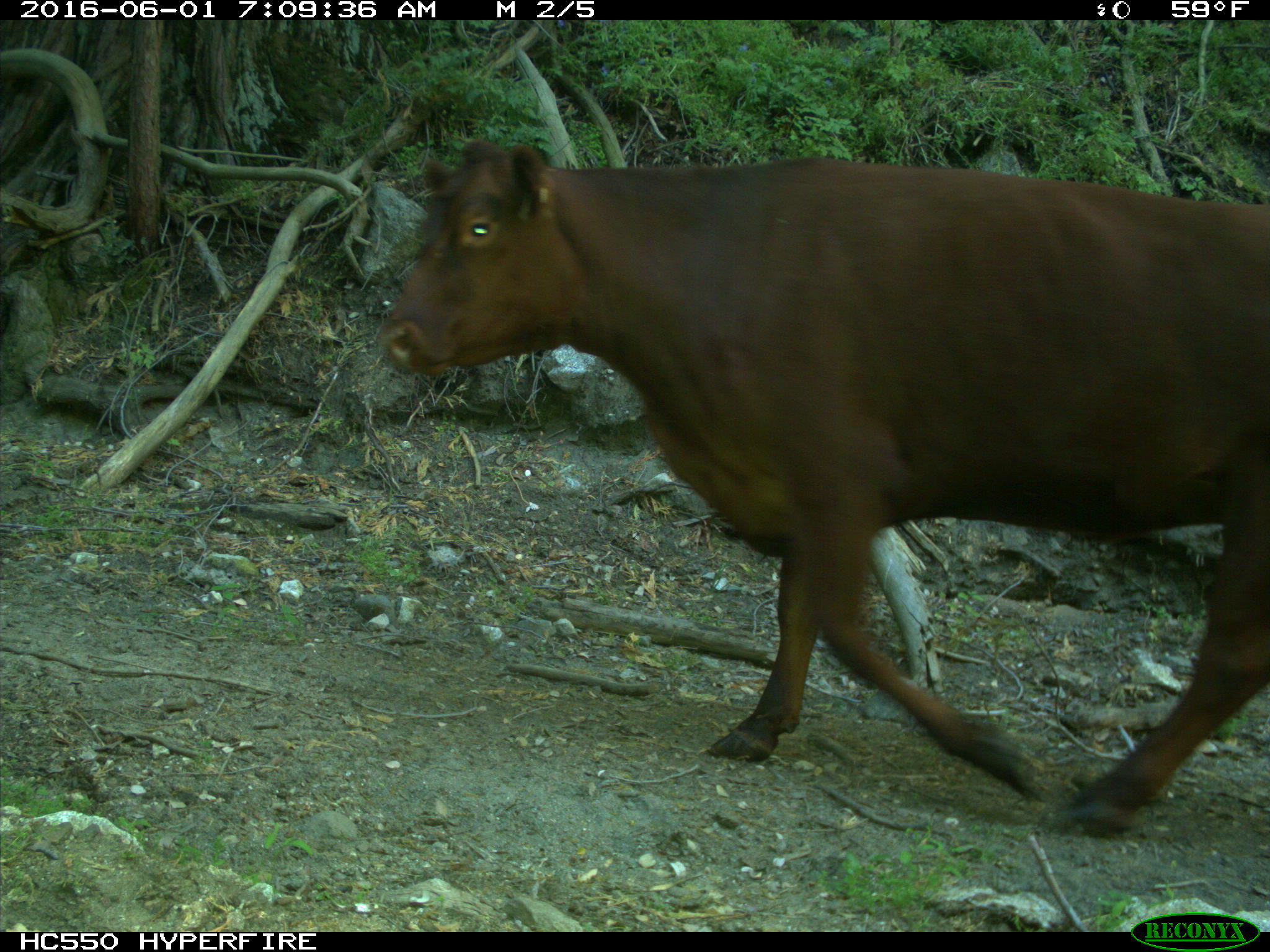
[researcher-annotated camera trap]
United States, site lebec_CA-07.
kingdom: Animalia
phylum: Chordata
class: Mammalia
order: Artiodactyla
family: Bovidae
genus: Bos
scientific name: Bos taurus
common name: domestic cow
Bos taurus (domestic cow).